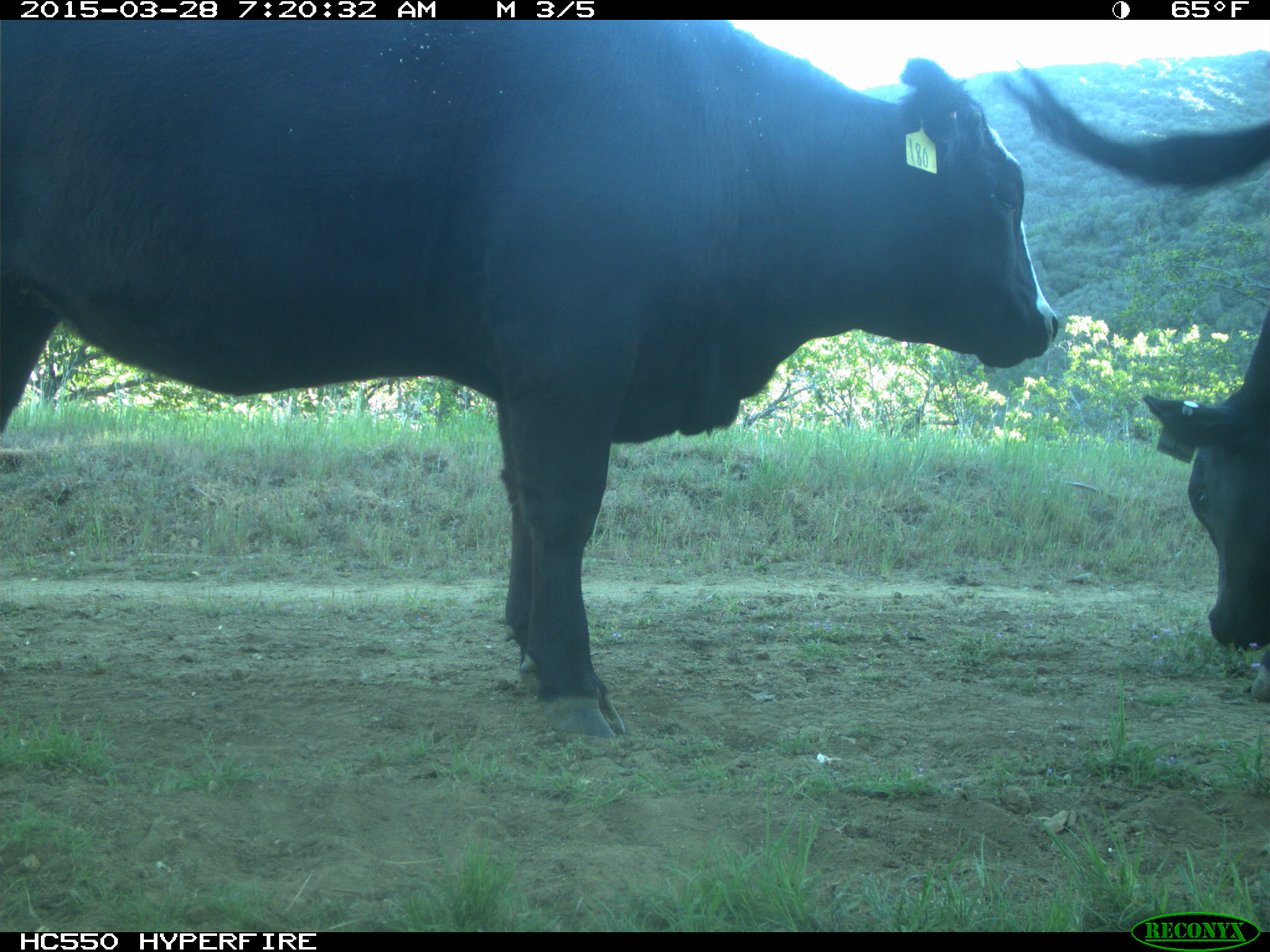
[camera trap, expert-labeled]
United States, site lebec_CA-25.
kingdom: Animalia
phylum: Chordata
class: Mammalia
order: Artiodactyla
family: Bovidae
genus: Bos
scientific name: Bos taurus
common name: domestic cow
Bos taurus (domestic cow).